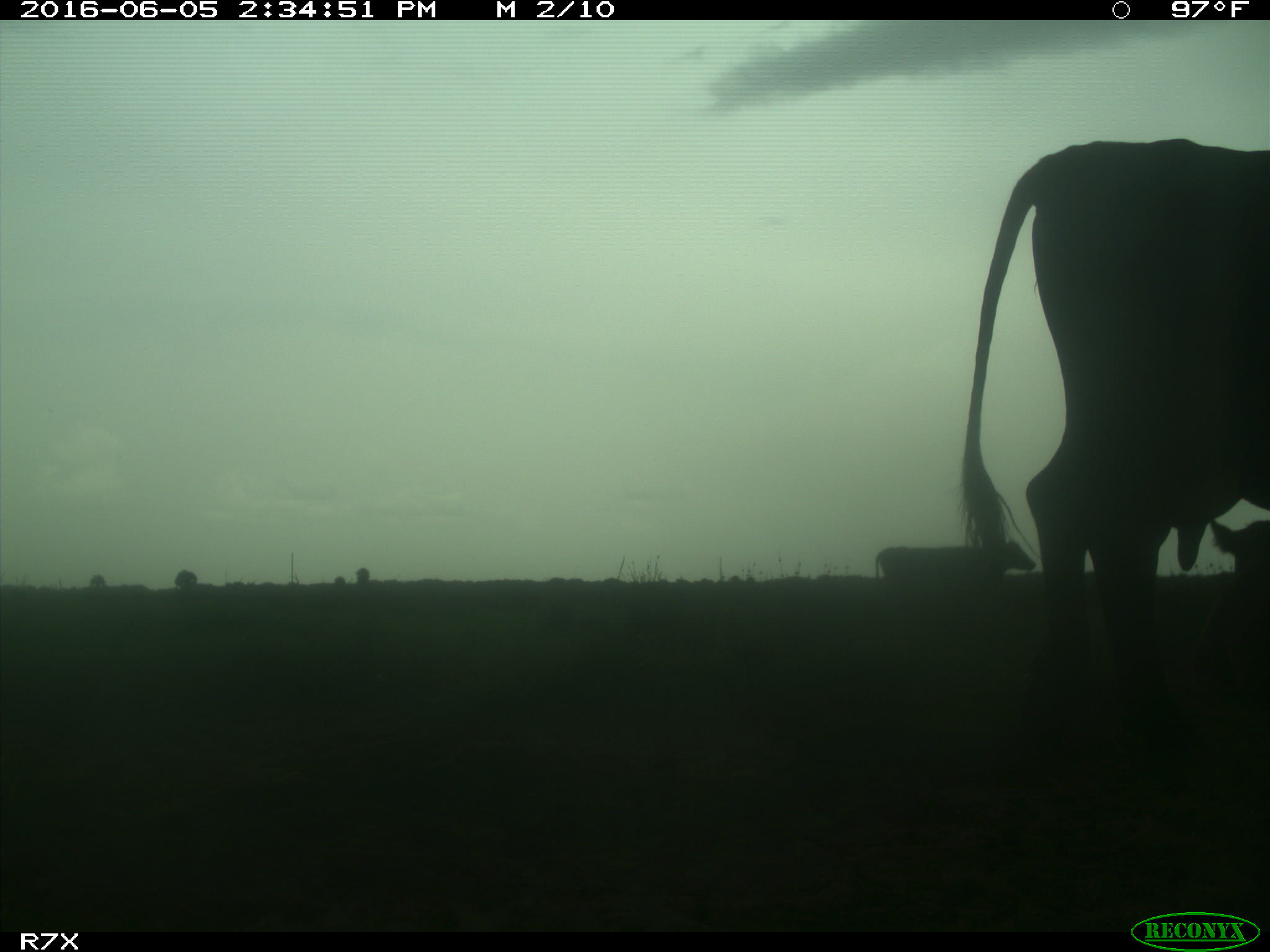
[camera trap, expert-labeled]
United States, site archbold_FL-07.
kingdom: Animalia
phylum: Chordata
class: Mammalia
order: Artiodactyla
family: Bovidae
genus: Bos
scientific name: Bos taurus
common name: domestic cow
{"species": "Bos taurus (domestic cow)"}